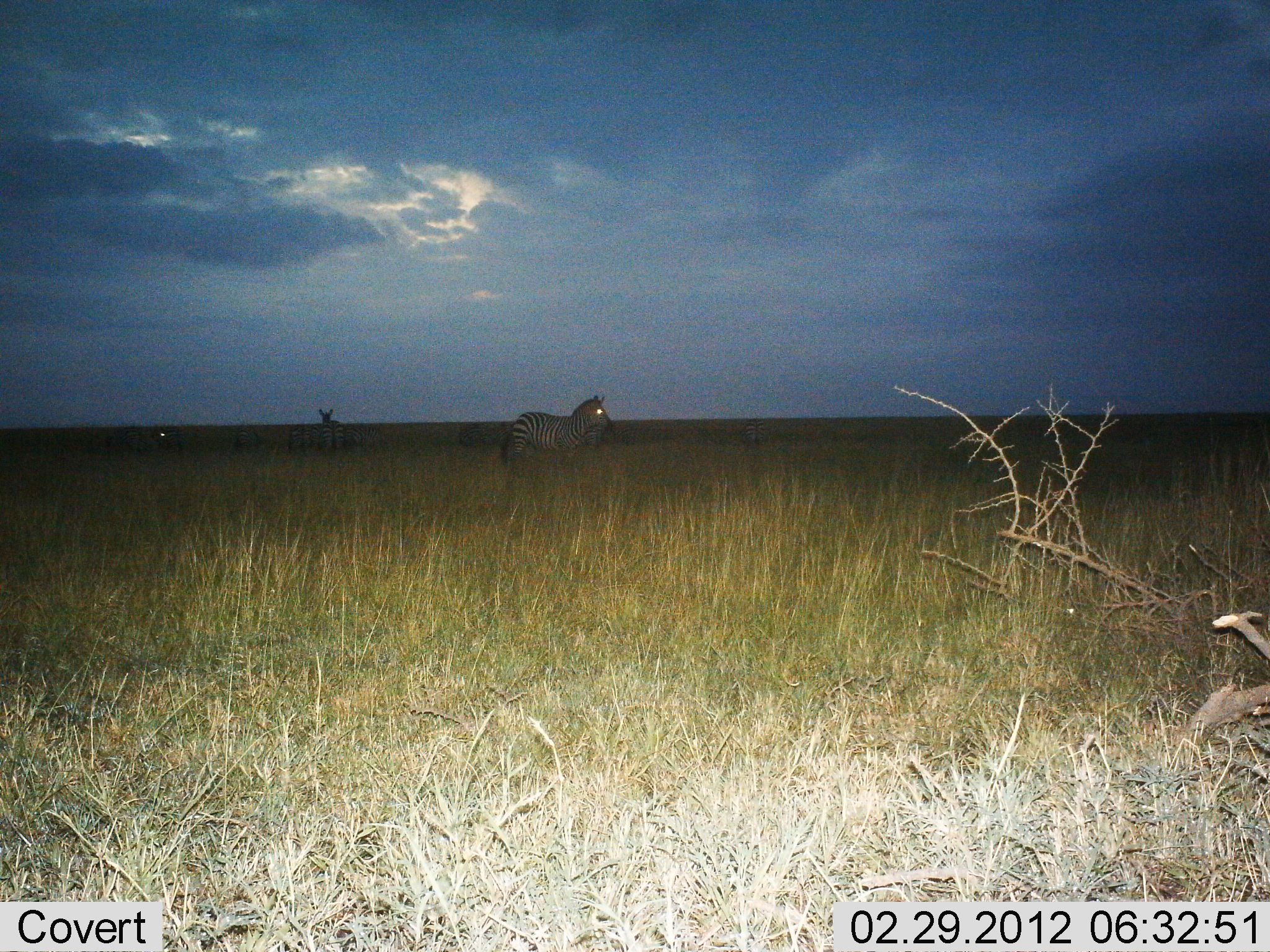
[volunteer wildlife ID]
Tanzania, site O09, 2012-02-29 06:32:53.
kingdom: Animalia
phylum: Chordata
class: Mammalia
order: Perissodactyla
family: Equidae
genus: Equus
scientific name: Equus quagga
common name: plains zebra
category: zebra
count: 3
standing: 93%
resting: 0%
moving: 7%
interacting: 3%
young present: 0%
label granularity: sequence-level